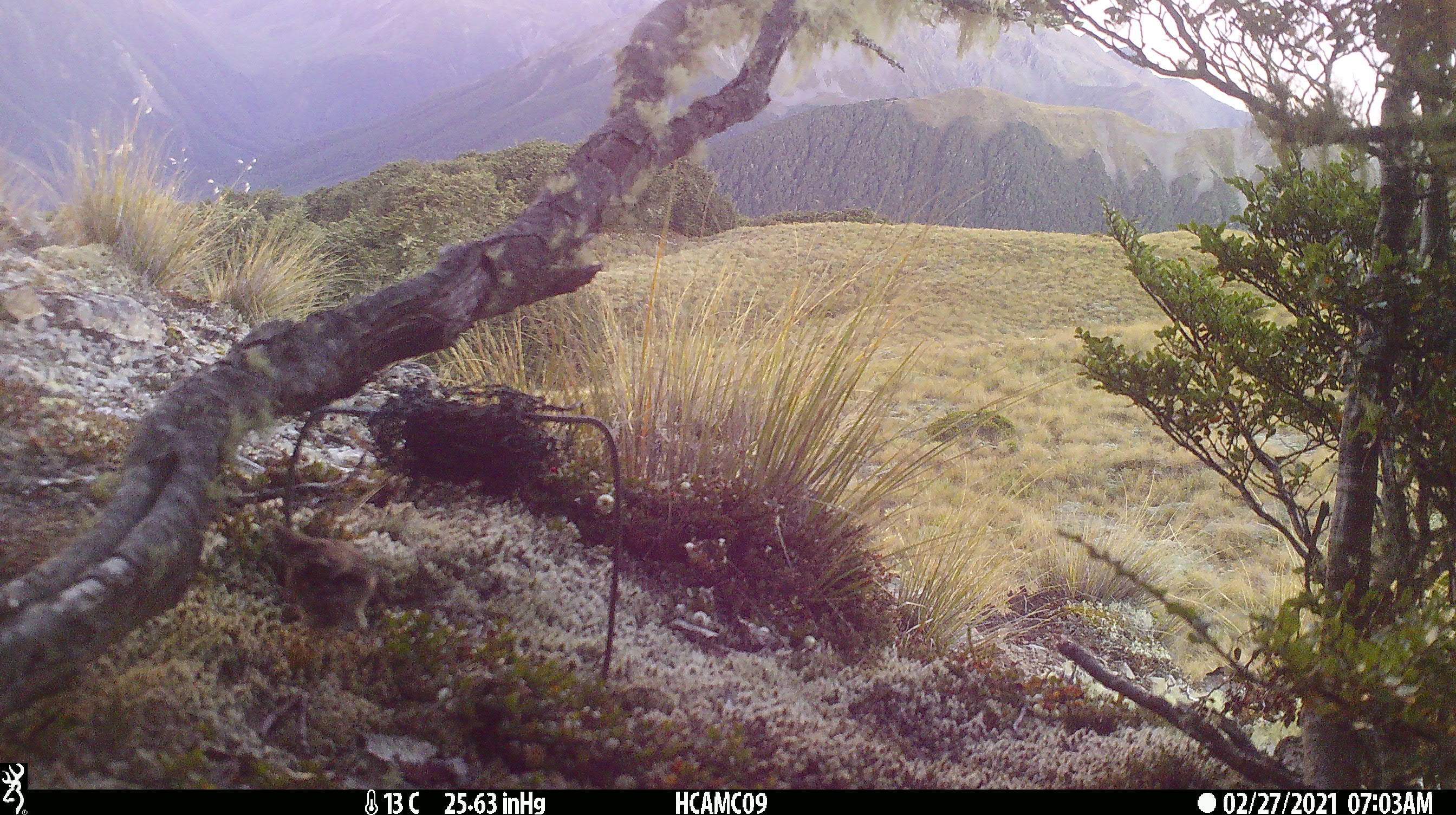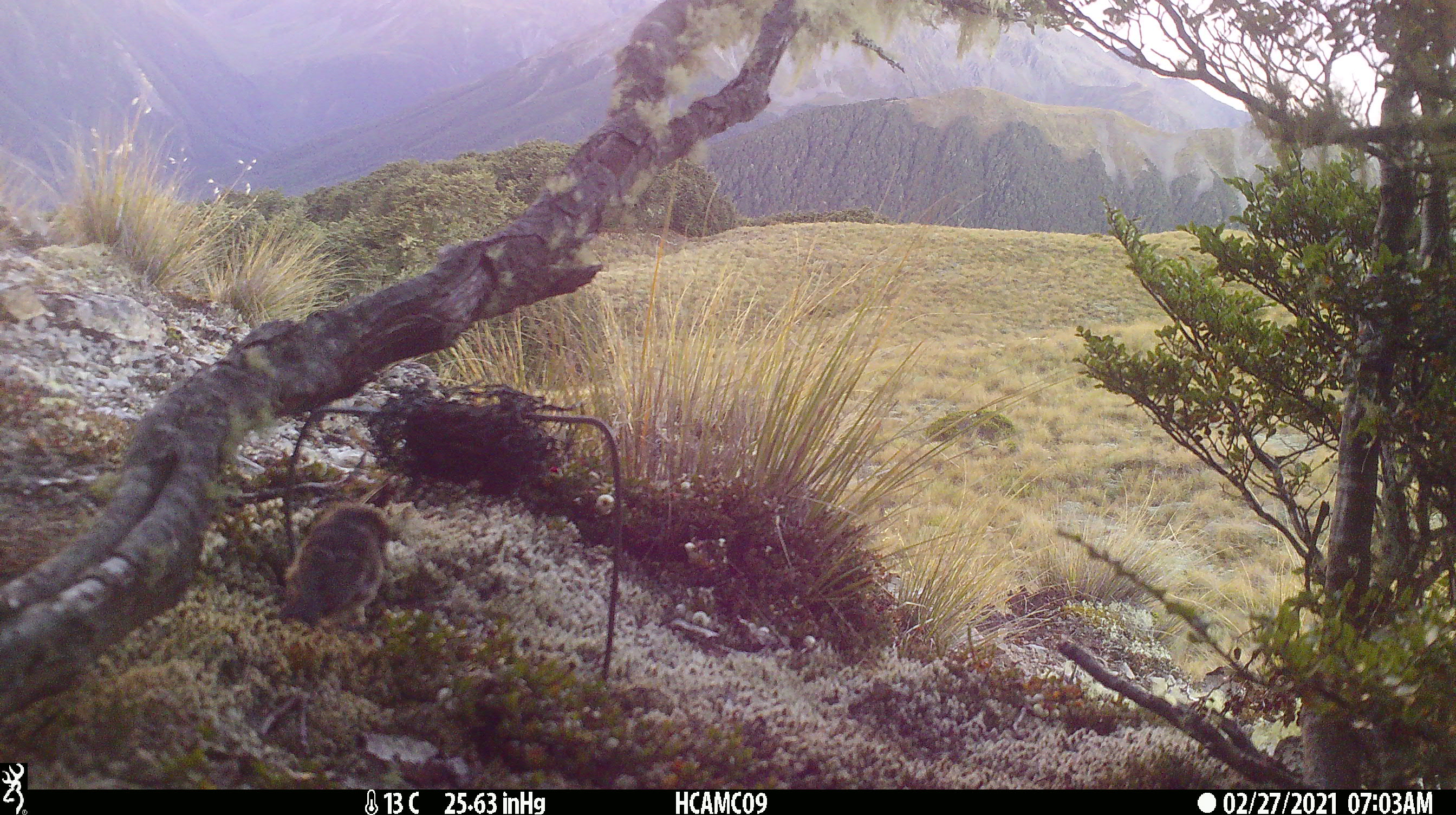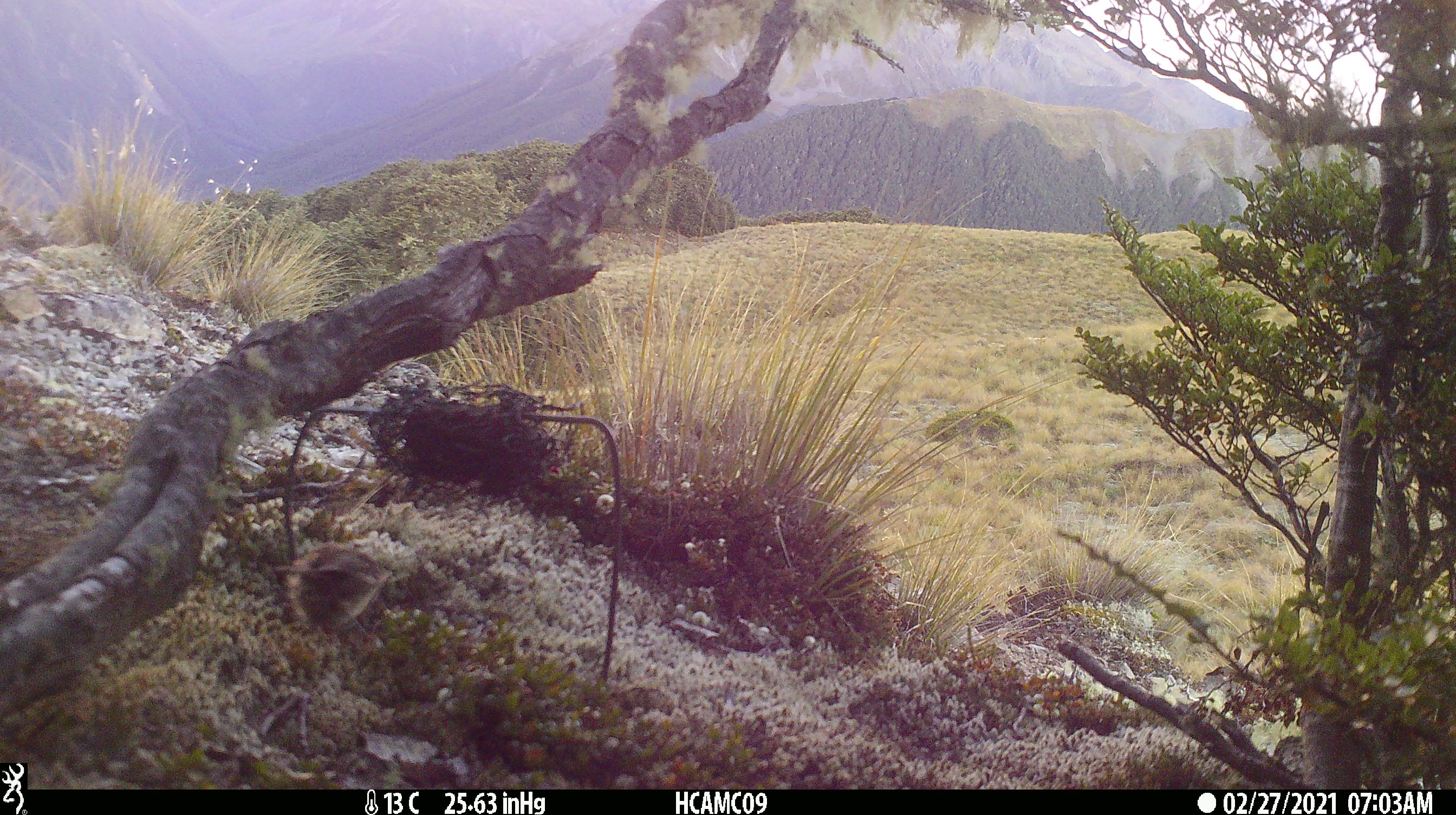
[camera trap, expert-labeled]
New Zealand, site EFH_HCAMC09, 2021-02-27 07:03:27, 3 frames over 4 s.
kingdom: Animalia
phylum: Chordata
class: Aves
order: Passeriformes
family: Petroicidae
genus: Petroica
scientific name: Petroica macrocephala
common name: tomtit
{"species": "tomtit (Petroica macrocephala)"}